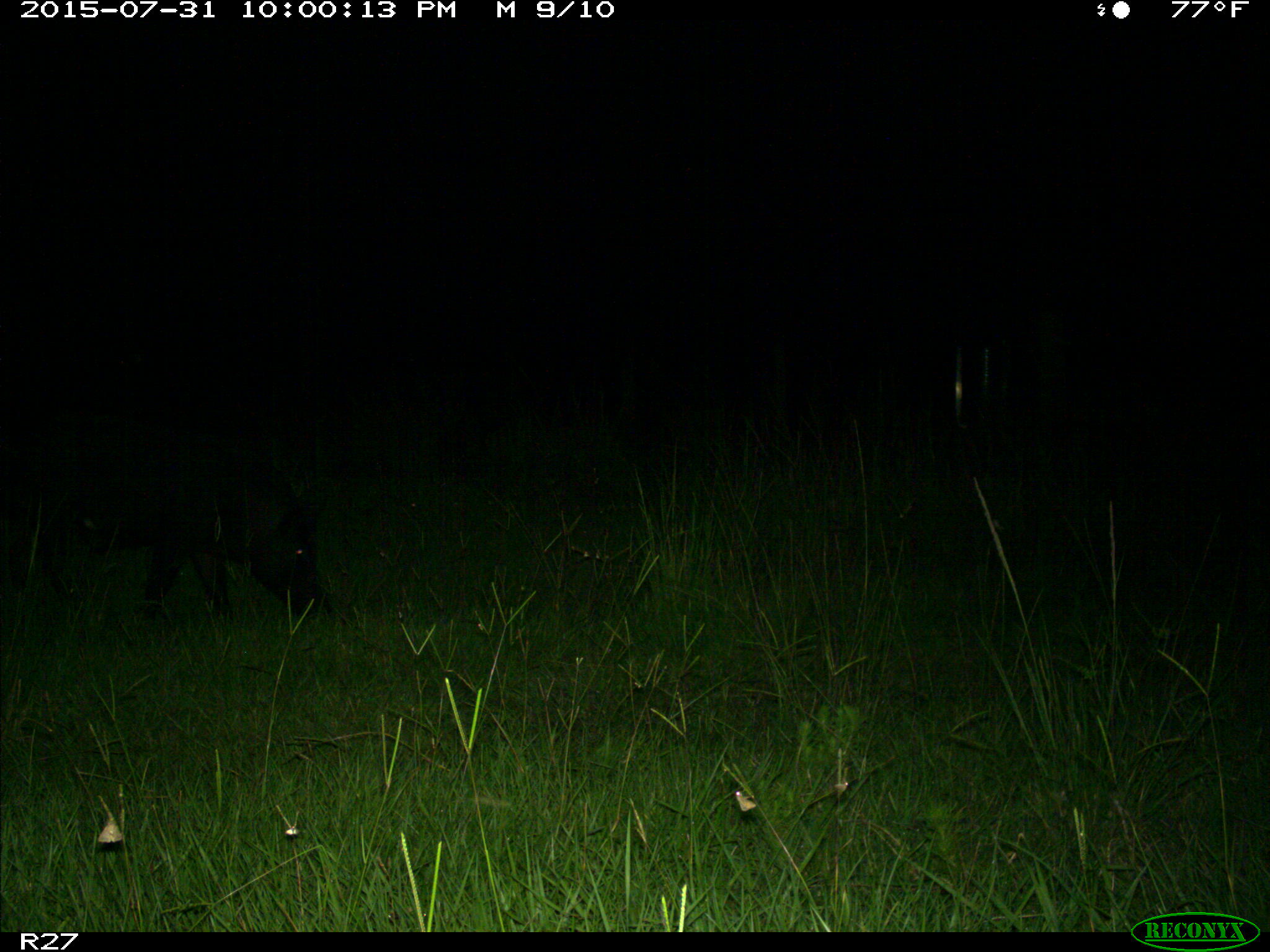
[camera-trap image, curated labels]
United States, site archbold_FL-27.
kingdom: Animalia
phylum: Chordata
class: Mammalia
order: Artiodactyla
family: Suidae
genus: Sus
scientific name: Sus scrofa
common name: wild boar